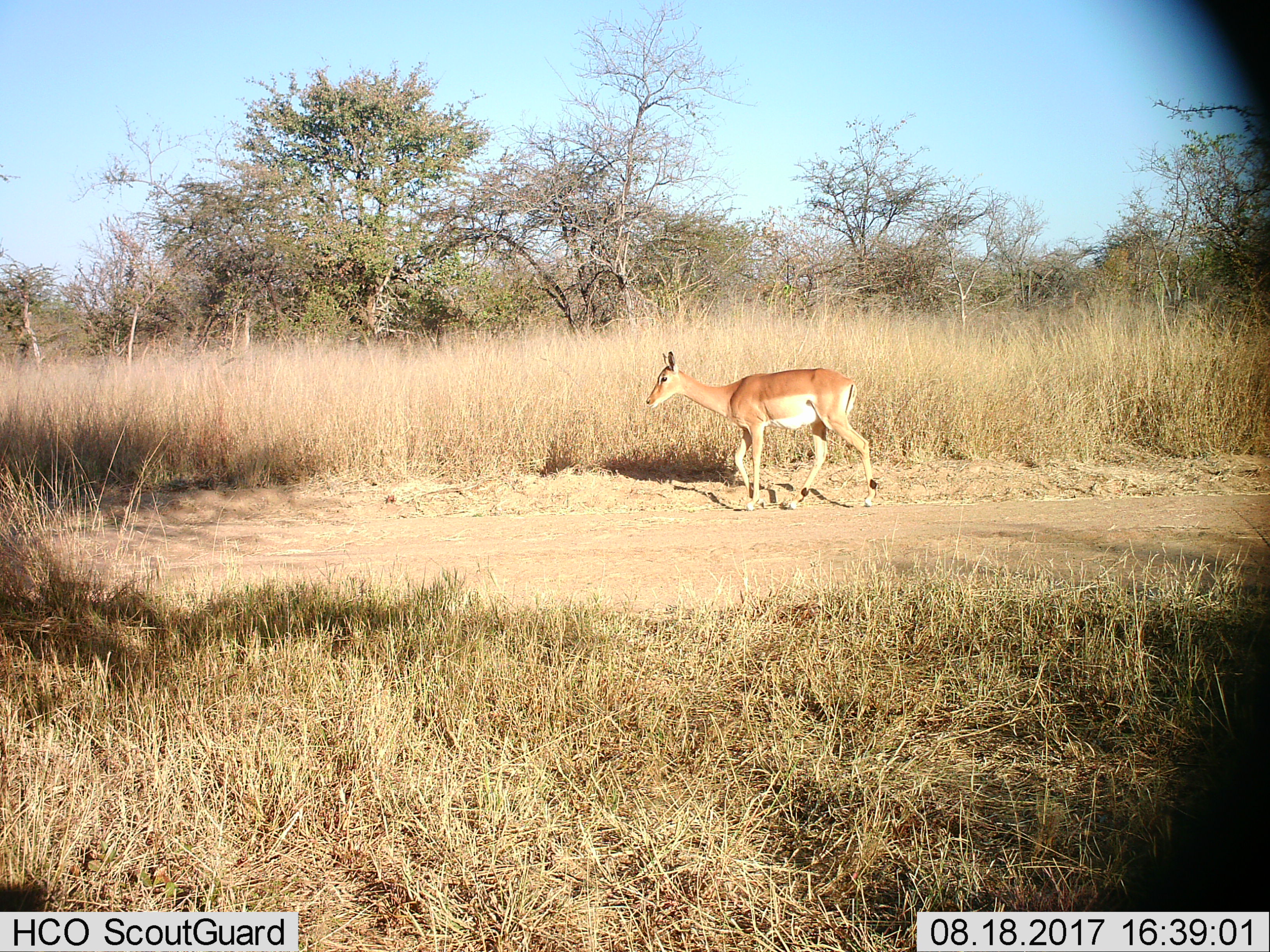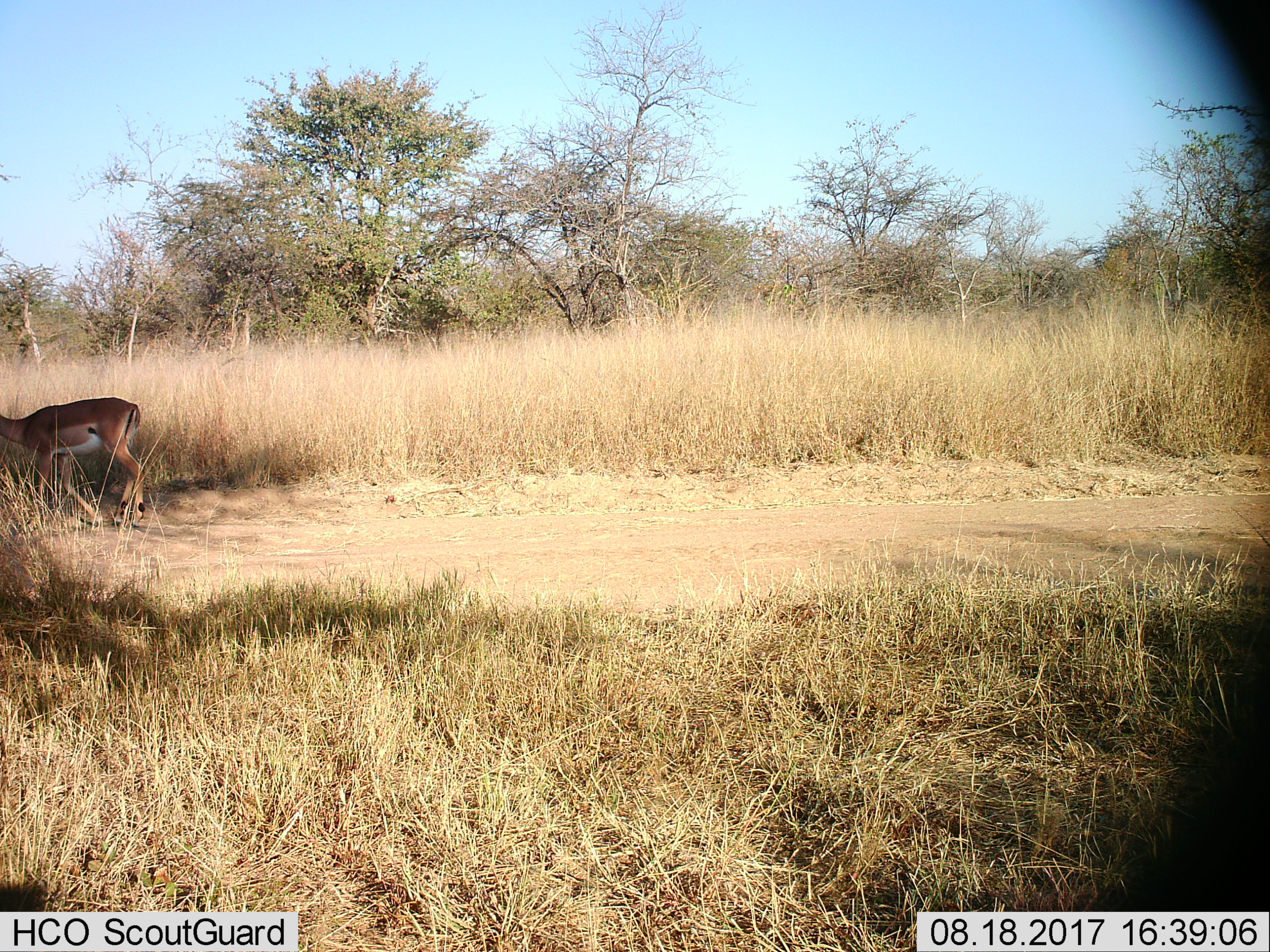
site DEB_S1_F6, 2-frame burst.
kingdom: Animalia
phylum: Chordata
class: Mammalia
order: Artiodactyla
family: Bovidae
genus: Aepyceros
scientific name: Aepyceros melampus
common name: impala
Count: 1.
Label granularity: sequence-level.